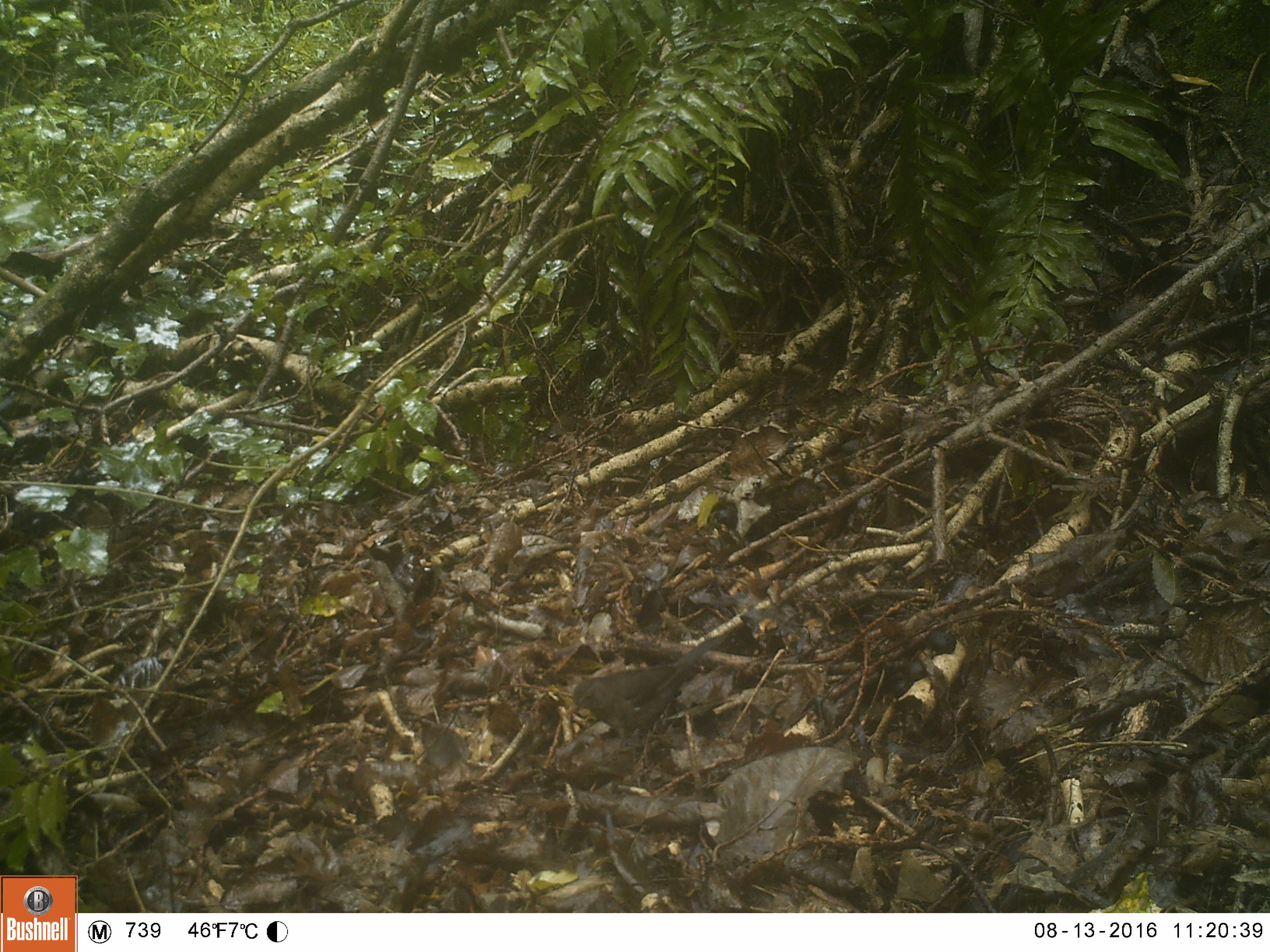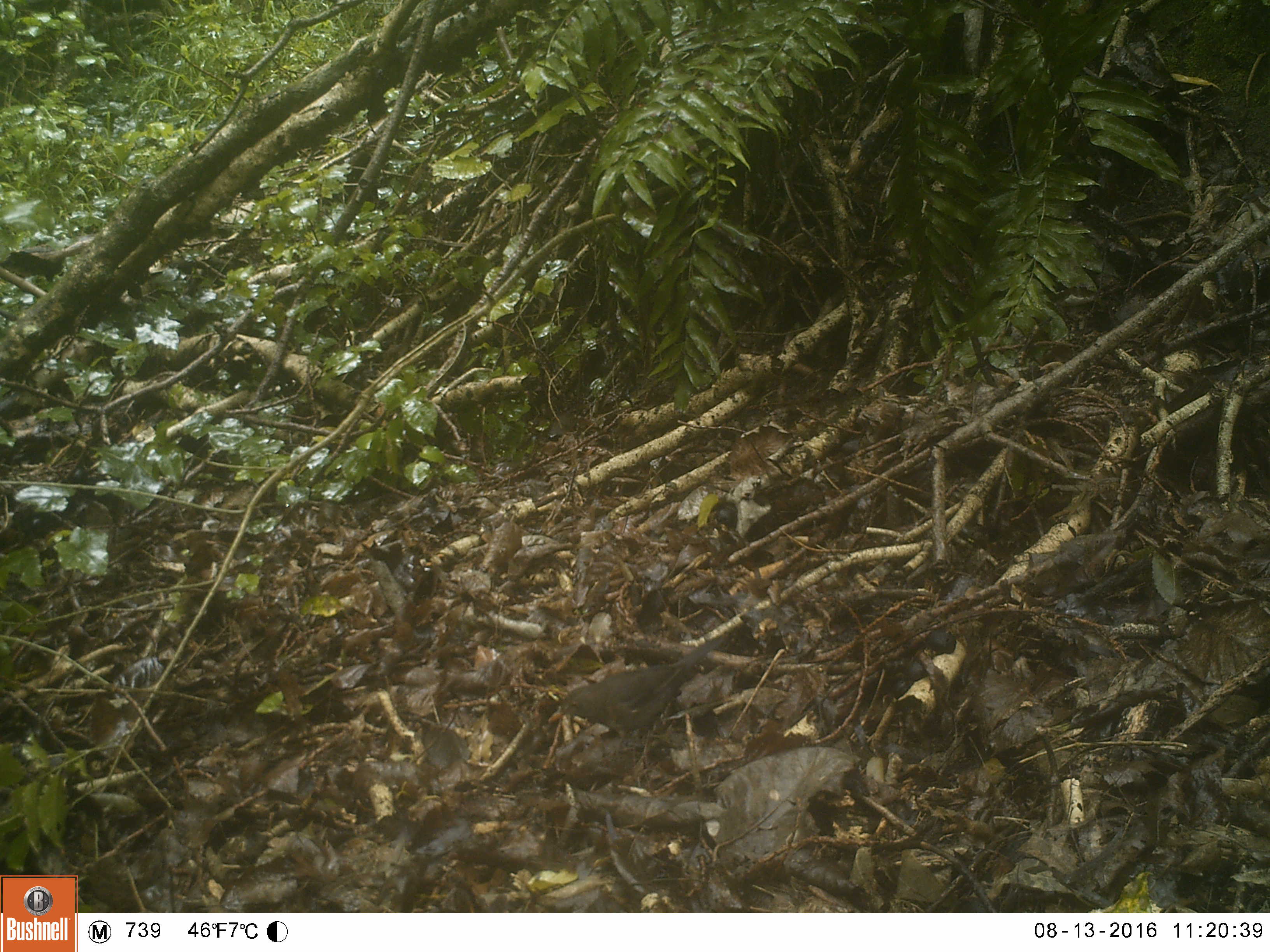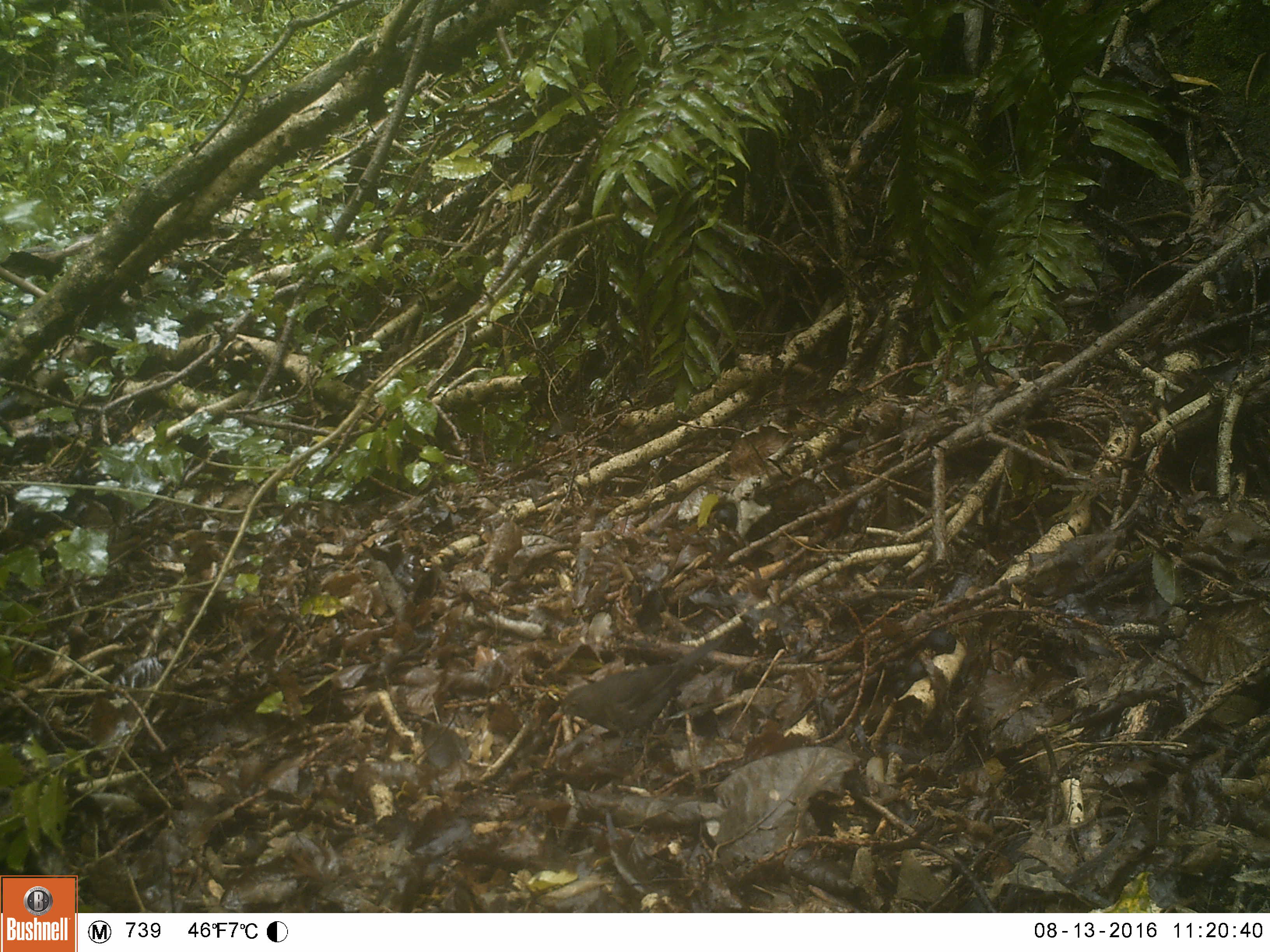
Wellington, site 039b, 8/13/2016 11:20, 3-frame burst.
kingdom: Animalia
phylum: Chordata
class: Aves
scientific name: Aves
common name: bird